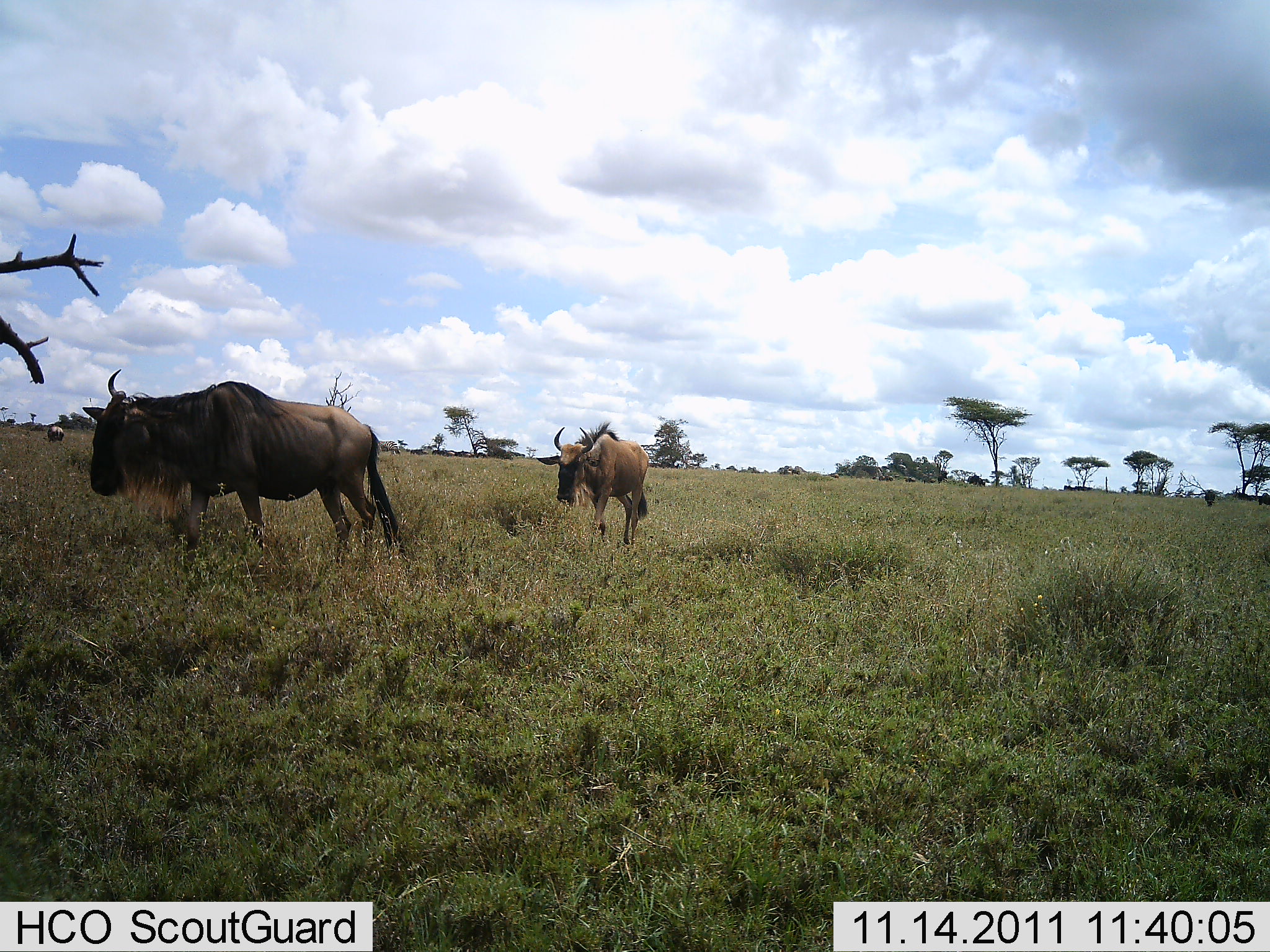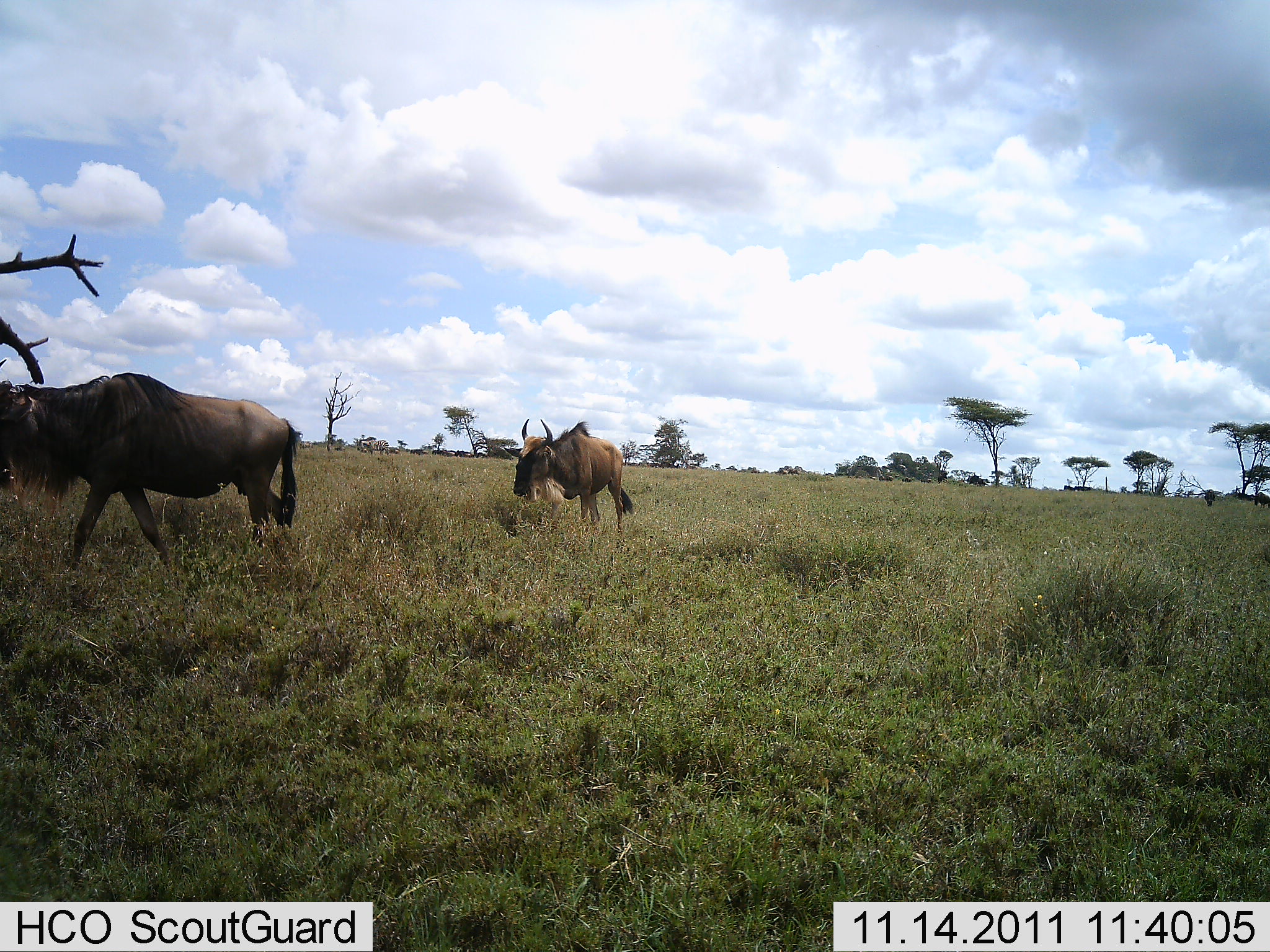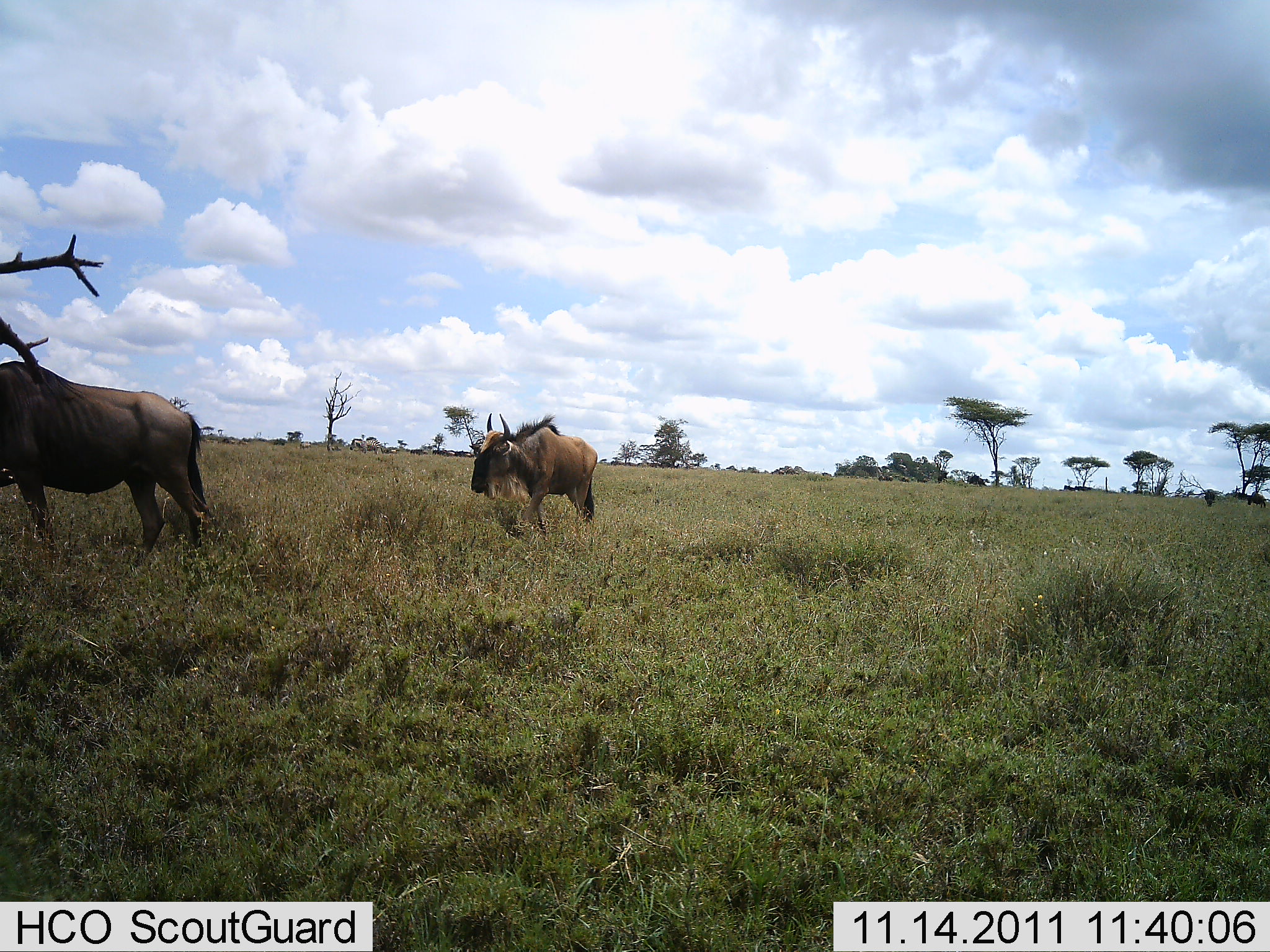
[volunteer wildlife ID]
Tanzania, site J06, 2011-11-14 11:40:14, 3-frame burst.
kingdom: Animalia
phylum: Chordata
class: Mammalia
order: Artiodactyla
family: Bovidae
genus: Connochaetes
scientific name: Connochaetes taurinus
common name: blue wildebeest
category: wildebeest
Wildebeest (blue wildebeest) (Connochaetes taurinus), count 2. Behavior (volunteer vote fractions): standing 23%, resting 8%, moving 92%, interacting 0%. Young present (vote fraction): 0%. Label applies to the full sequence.